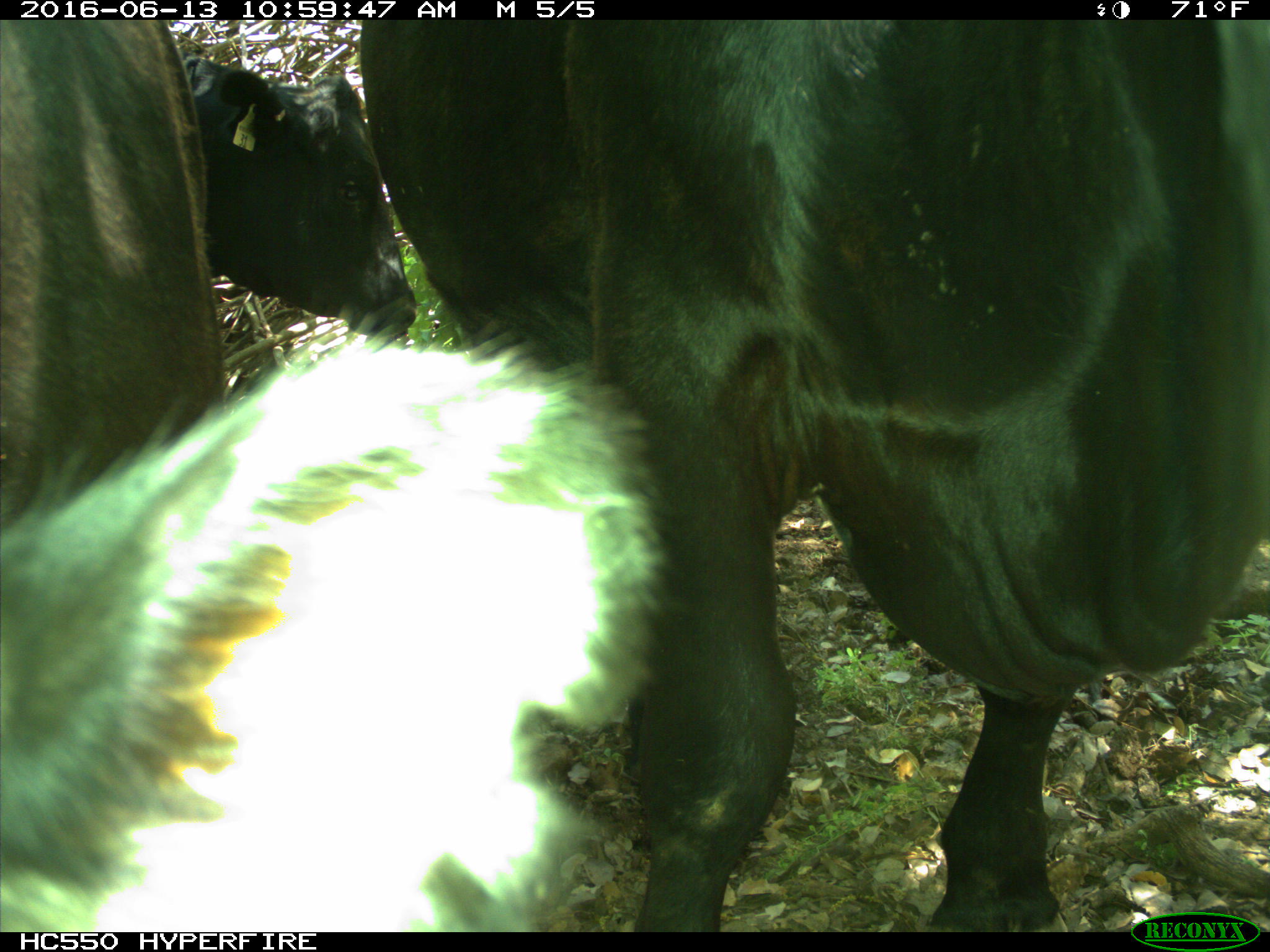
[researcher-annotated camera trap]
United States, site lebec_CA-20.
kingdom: Animalia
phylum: Chordata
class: Mammalia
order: Artiodactyla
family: Bovidae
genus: Bos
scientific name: Bos taurus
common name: domestic cow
Bos taurus (domestic cow).